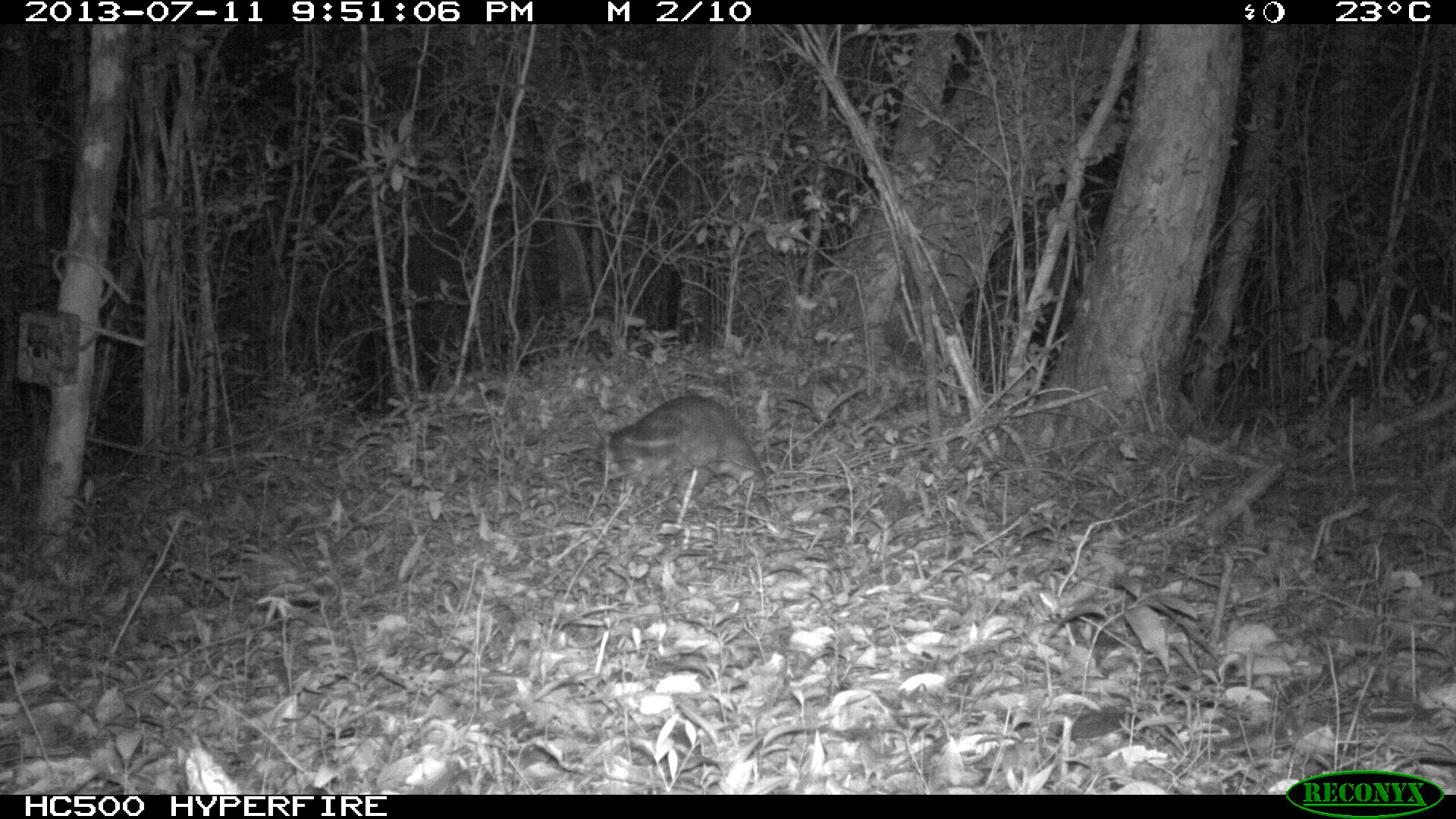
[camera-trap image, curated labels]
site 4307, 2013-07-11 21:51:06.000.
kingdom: Animalia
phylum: Chordata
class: Mammalia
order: Rodentia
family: Cuniculidae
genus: Cuniculus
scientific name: Cuniculus paca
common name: lowland paca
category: agouti paca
Agouti paca (lowland paca) (Cuniculus paca), count 1.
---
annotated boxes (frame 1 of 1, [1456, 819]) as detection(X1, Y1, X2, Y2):
agouti paca: detection(596, 392, 773, 515)